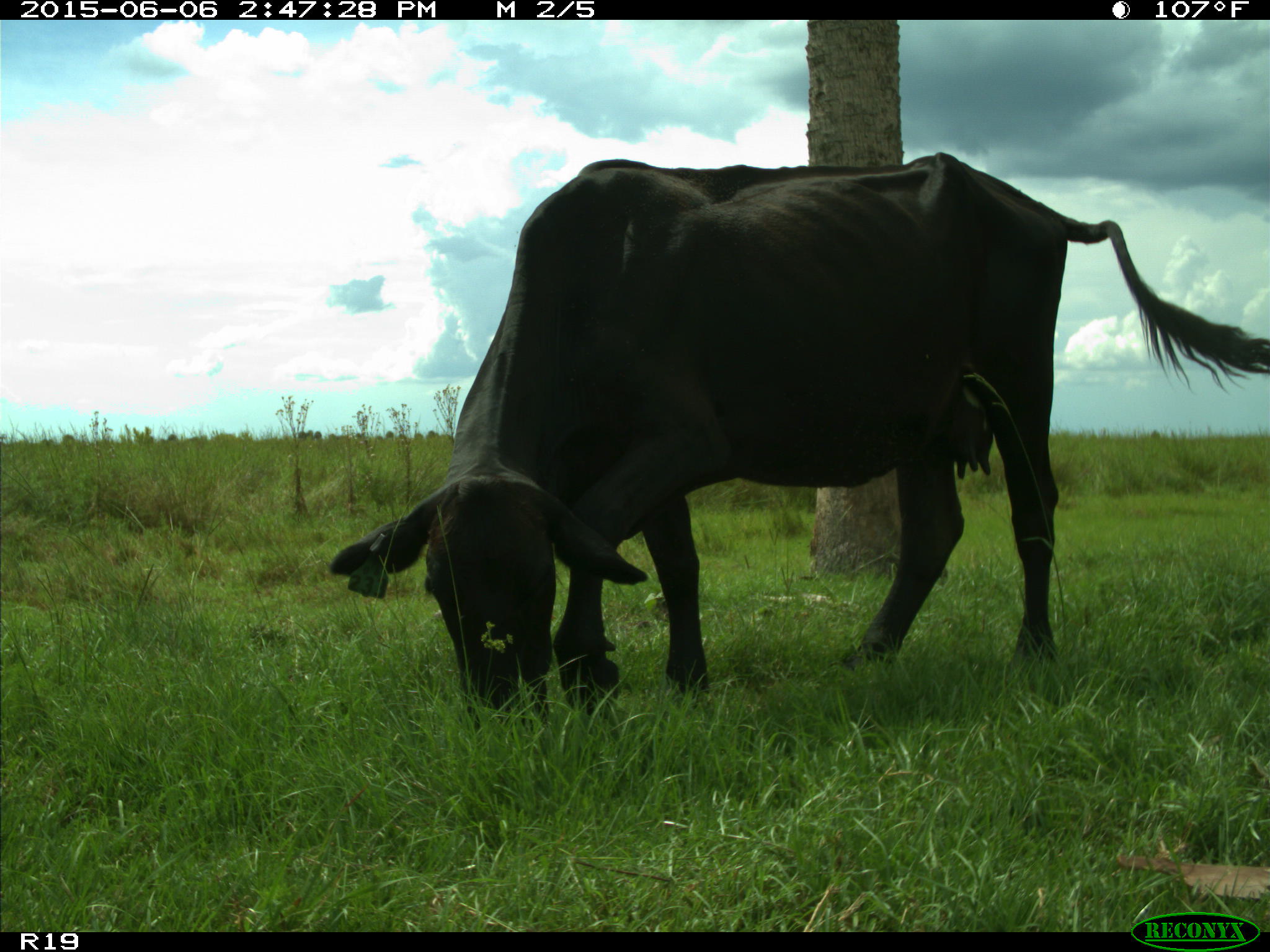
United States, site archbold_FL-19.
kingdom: Animalia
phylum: Chordata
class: Mammalia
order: Artiodactyla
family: Bovidae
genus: Bos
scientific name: Bos taurus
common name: domestic cow